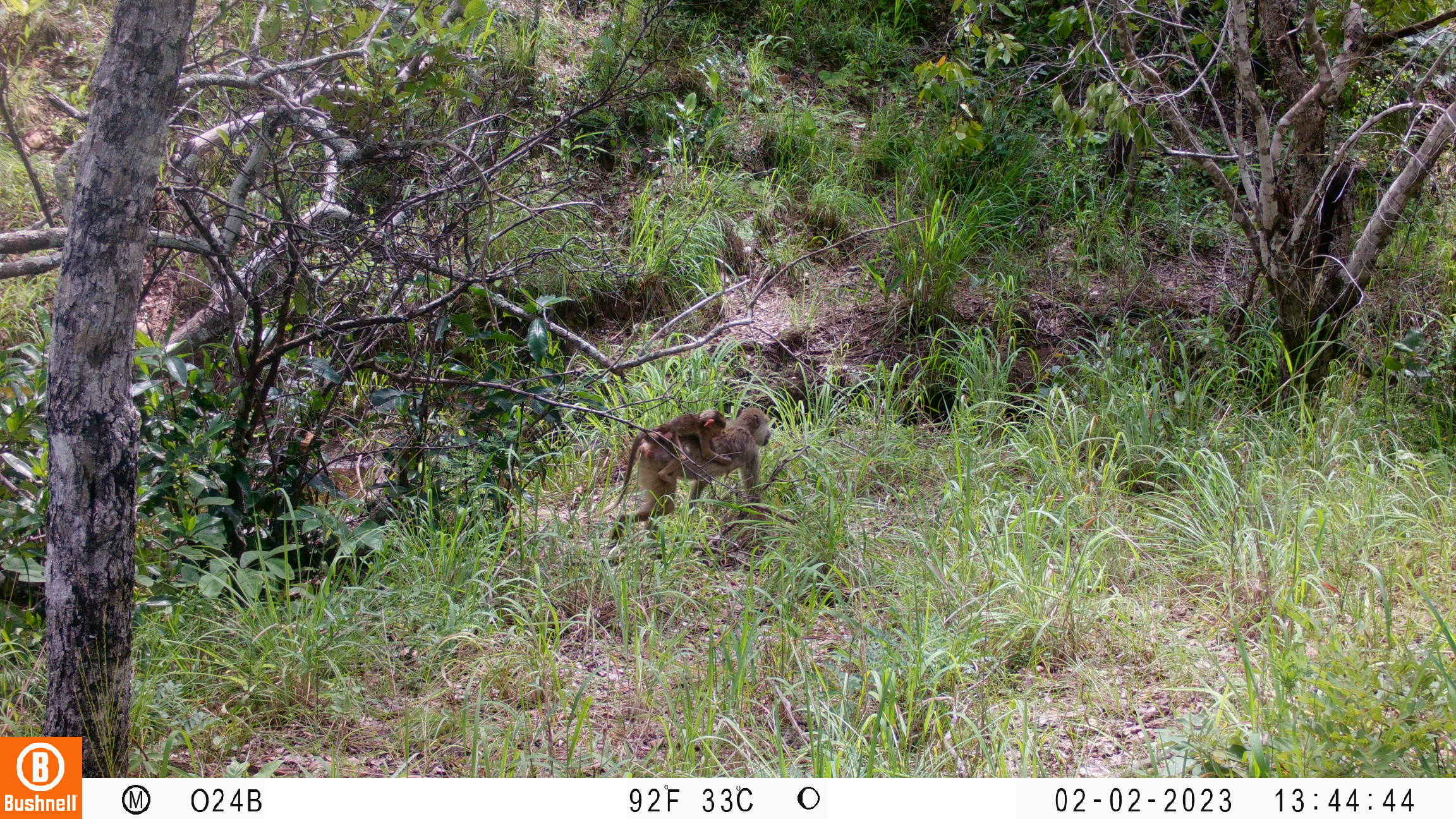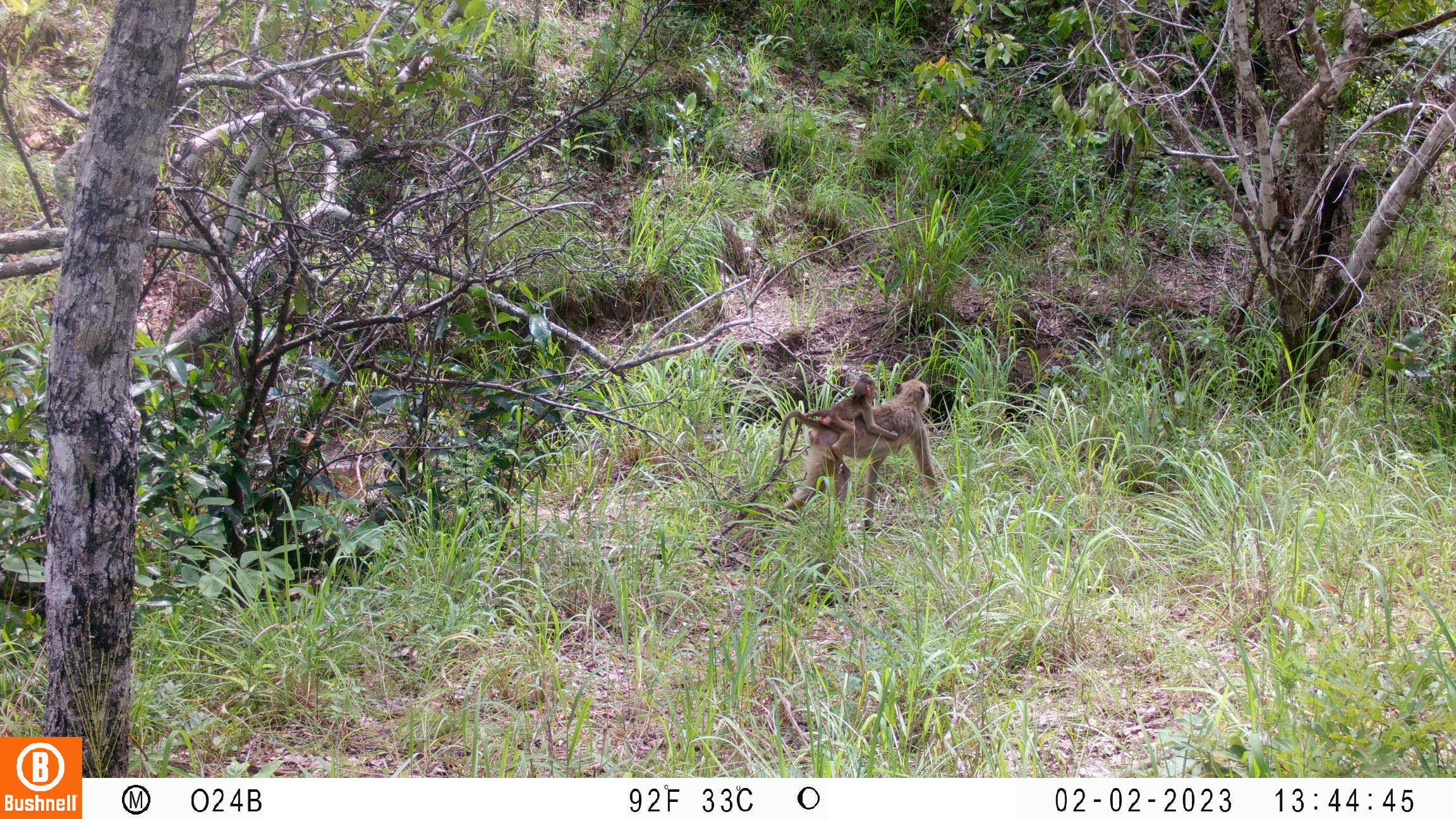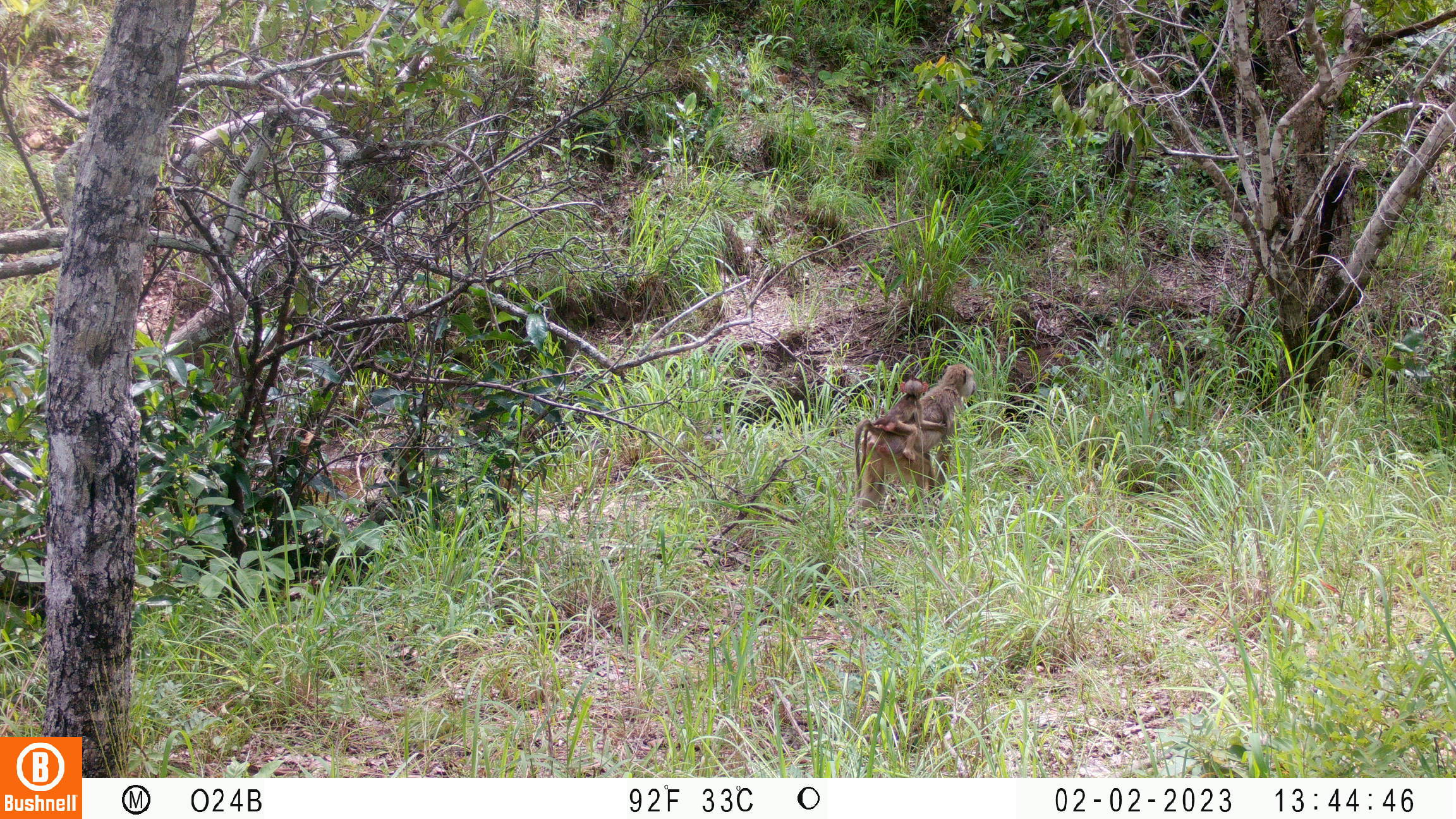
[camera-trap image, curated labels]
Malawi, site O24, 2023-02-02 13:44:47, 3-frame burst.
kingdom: Animalia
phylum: Chordata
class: Mammalia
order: Primates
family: Cercopithecidae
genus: Papio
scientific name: Papio cynocephalus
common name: yellow baboon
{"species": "yellow baboon (Papio cynocephalus)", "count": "2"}